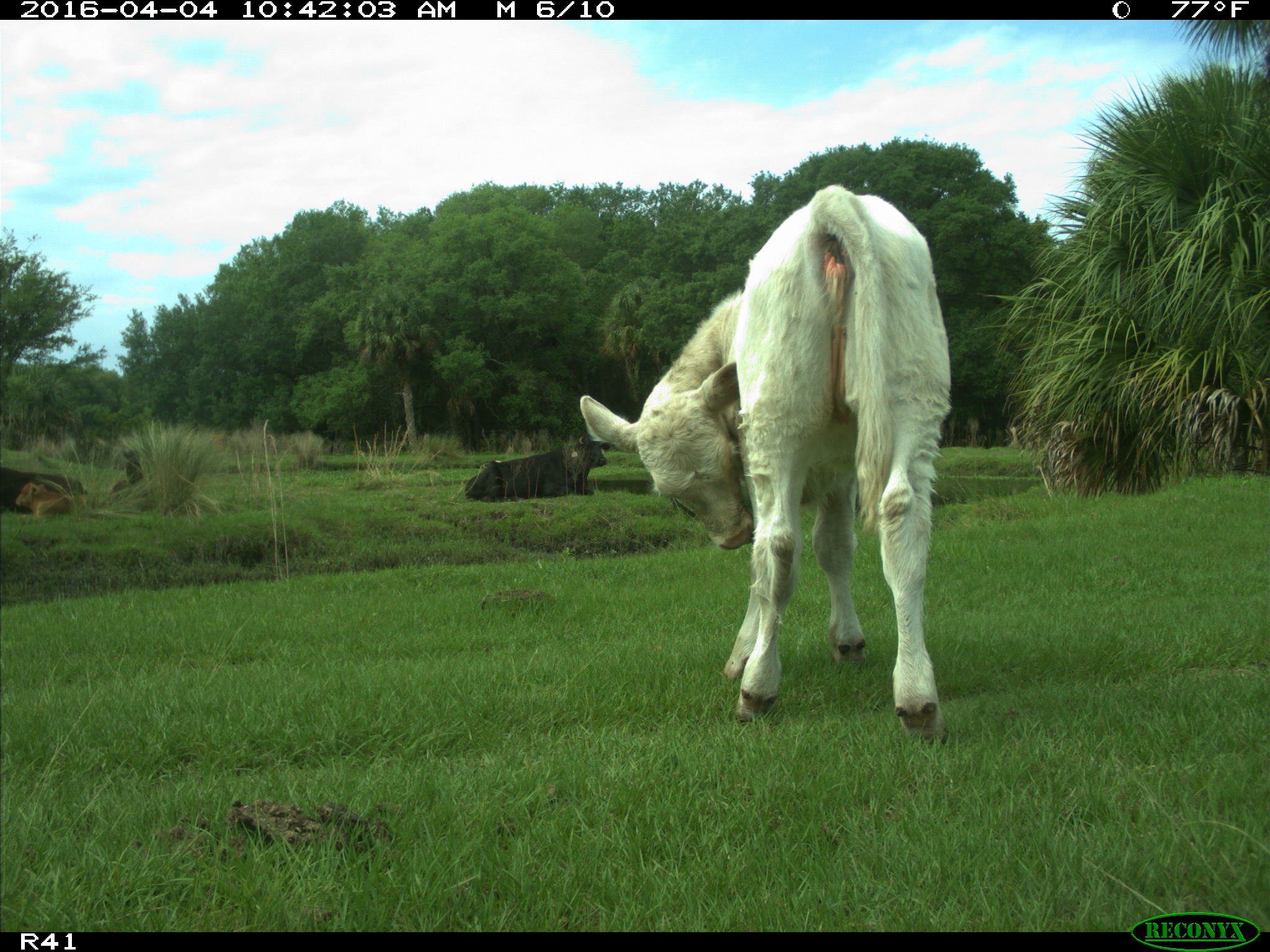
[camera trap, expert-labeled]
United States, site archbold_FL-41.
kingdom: Animalia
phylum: Chordata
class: Mammalia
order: Artiodactyla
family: Bovidae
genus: Bos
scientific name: Bos taurus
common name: domestic cow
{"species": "Bos taurus (domestic cow)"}